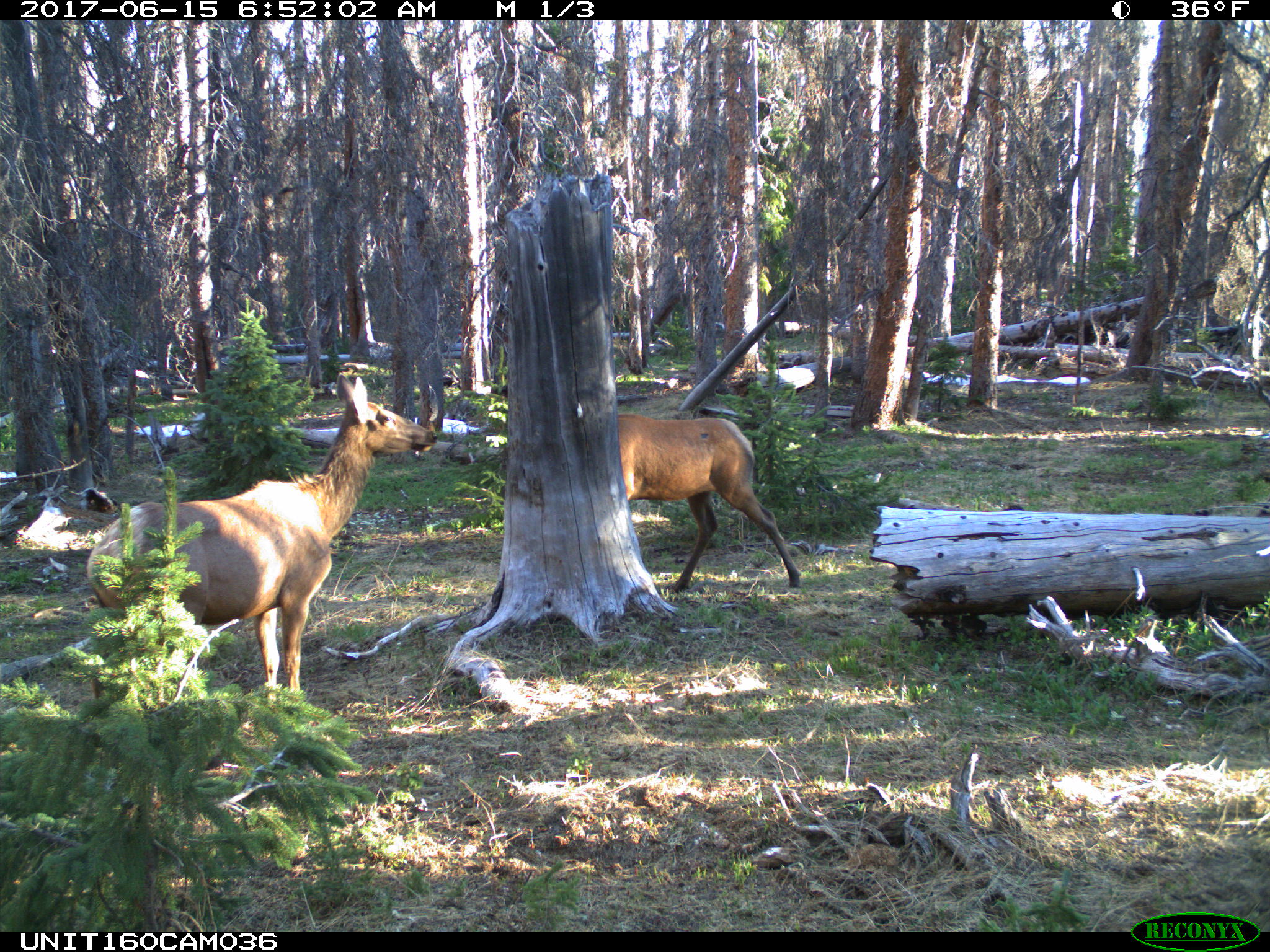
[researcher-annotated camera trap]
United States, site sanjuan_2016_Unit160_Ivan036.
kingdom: Animalia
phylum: Chordata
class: Mammalia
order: Artiodactyla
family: Cervidae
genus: Cervus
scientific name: Cervus elaphus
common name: red deer